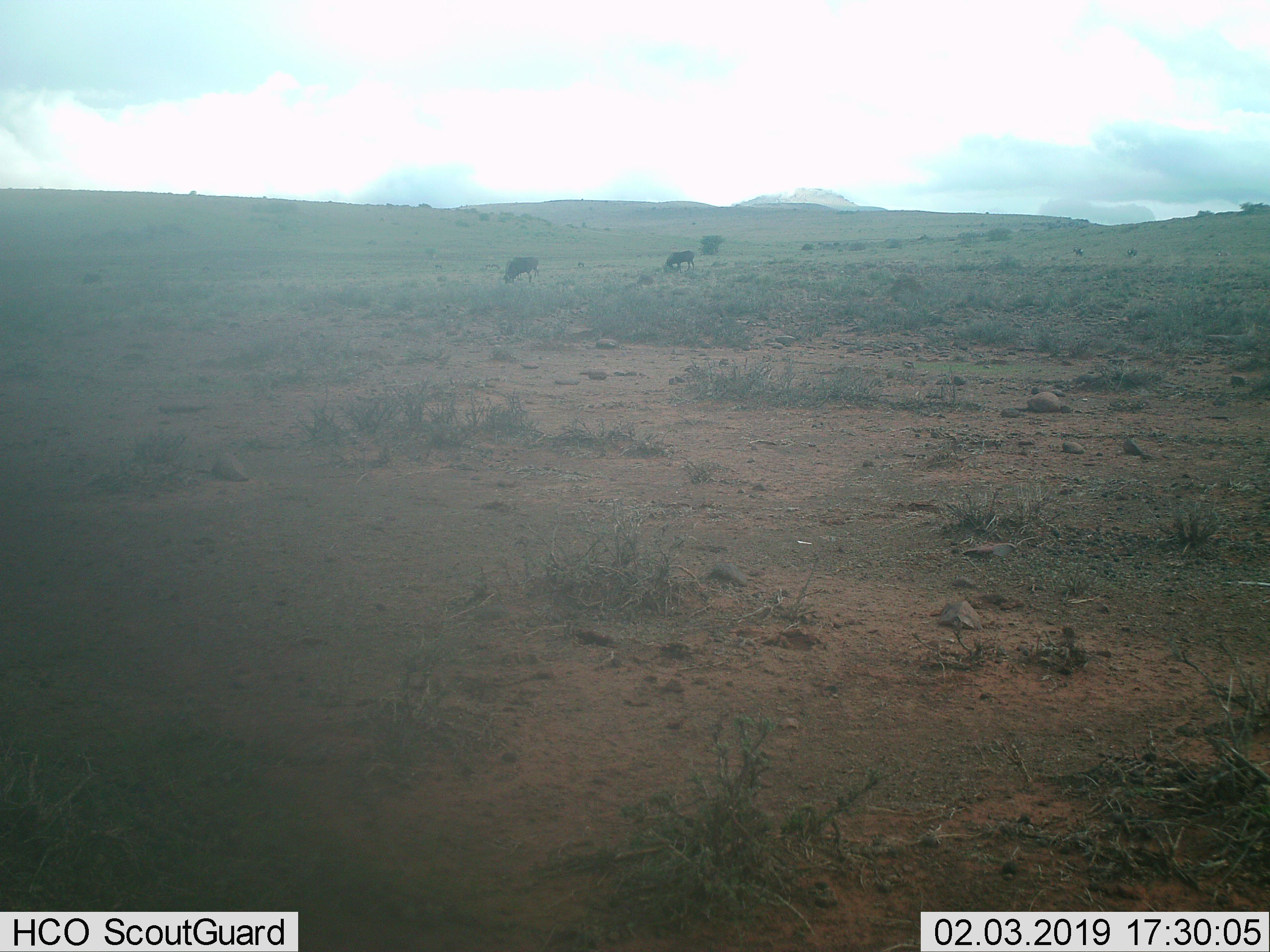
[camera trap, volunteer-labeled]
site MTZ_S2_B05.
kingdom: Animalia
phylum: Chordata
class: Mammalia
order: Artiodactyla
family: Bovidae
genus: Connochaetes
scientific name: Connochaetes gnou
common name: black wildebeest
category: wildebeestblack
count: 2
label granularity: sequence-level